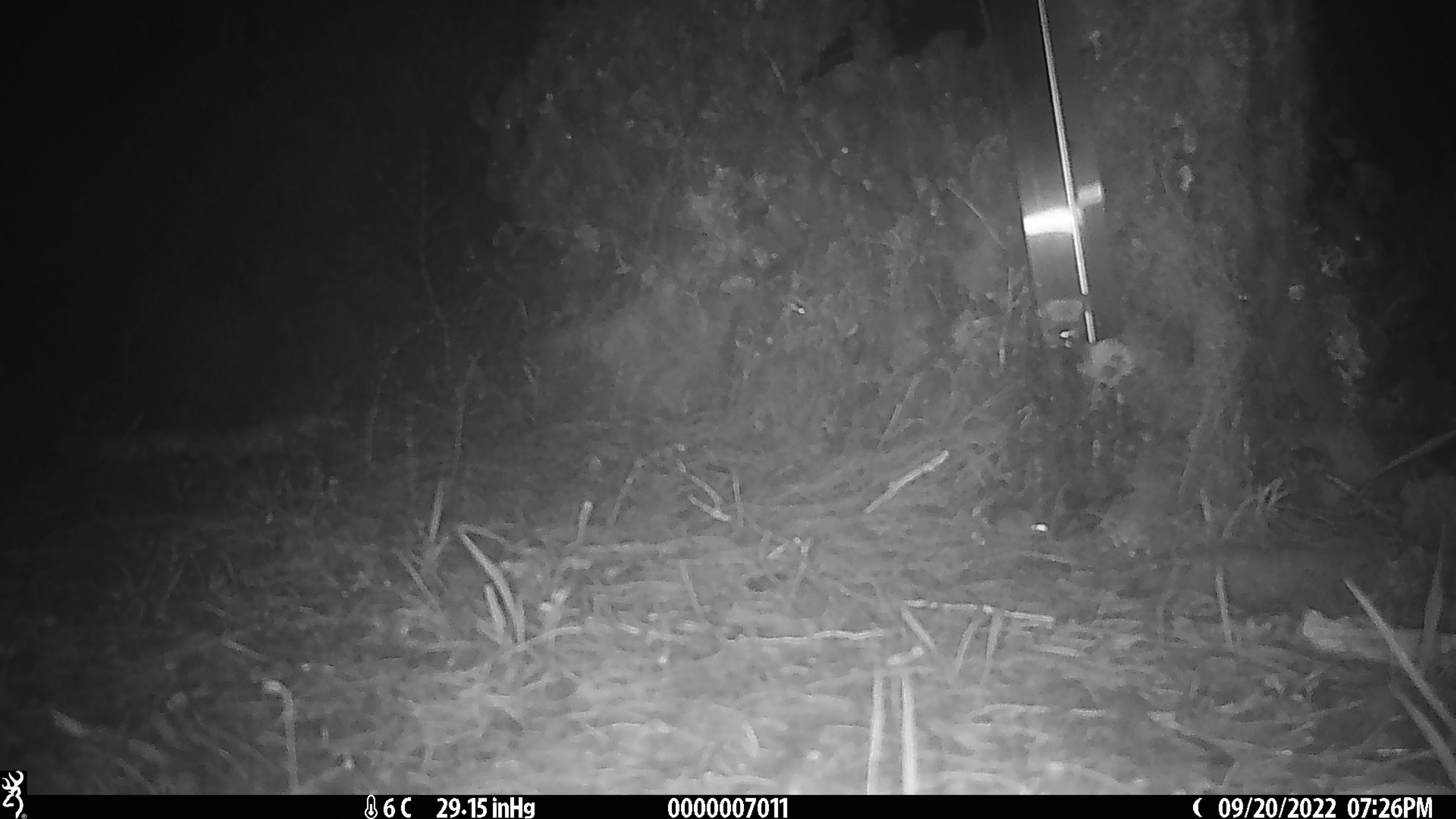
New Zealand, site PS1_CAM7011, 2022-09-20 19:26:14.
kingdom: Animalia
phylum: Chordata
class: Mammalia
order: Rodentia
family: Muridae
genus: Mus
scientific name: Mus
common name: mouse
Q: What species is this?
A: Mouse (Mus).